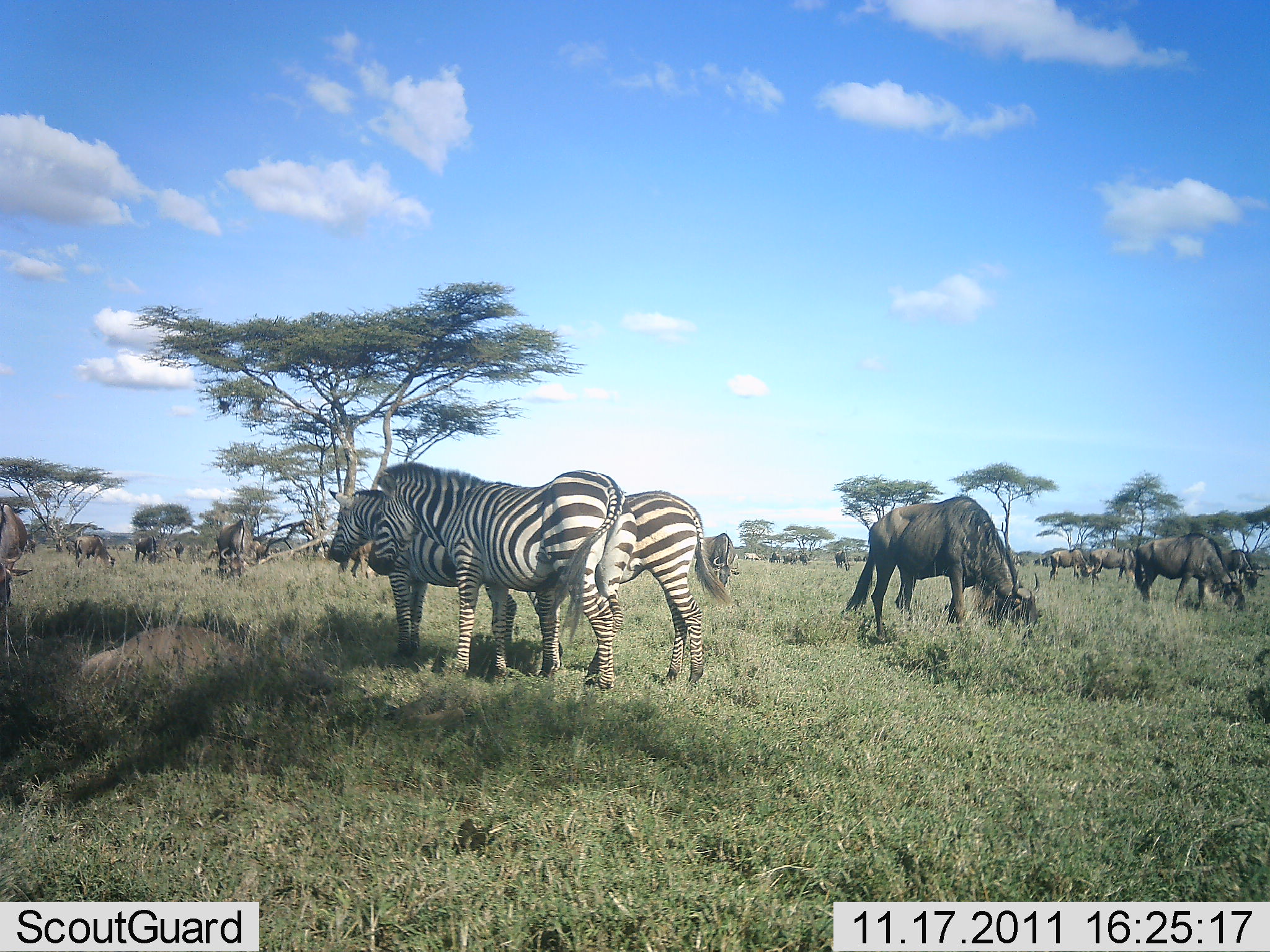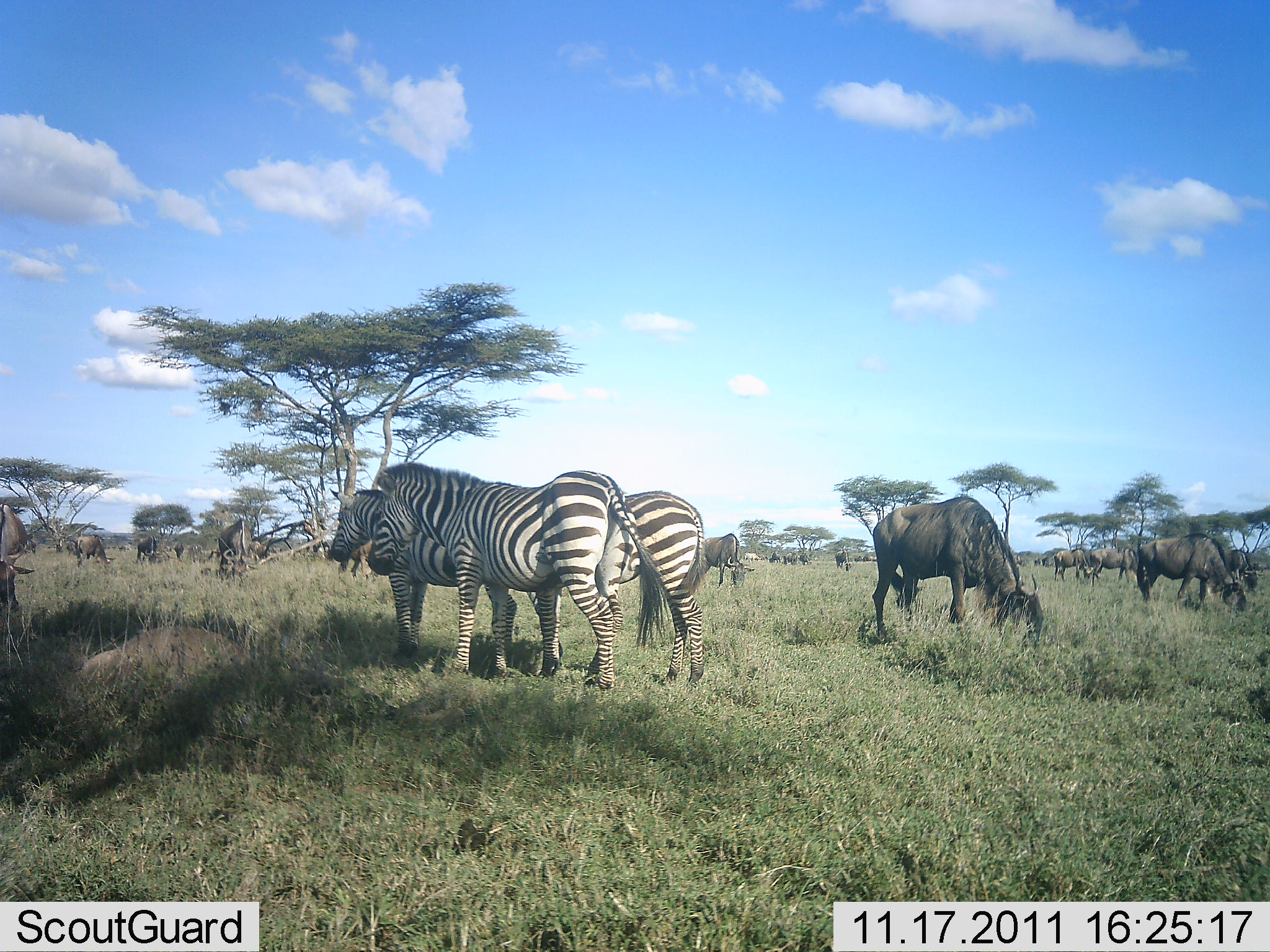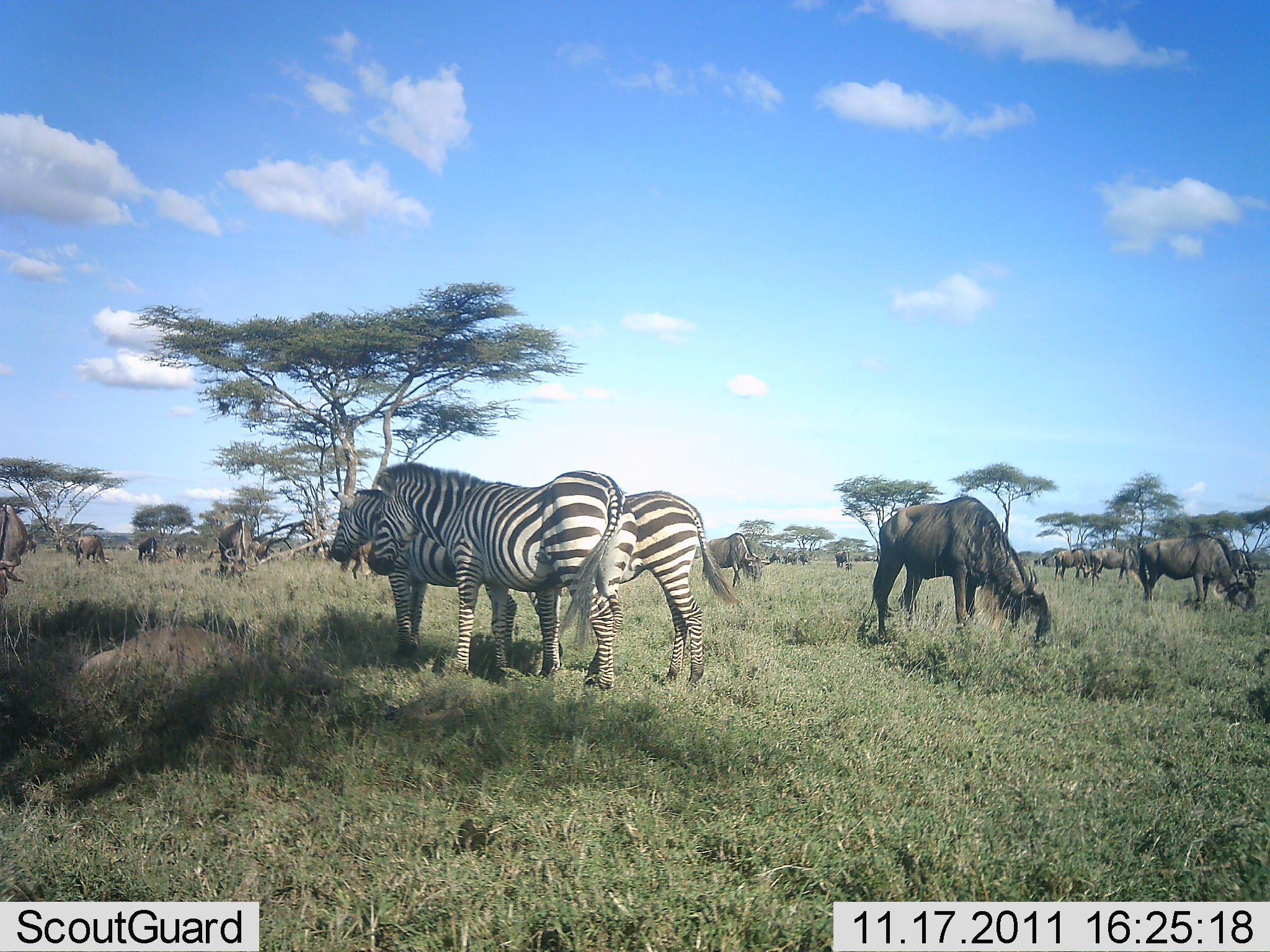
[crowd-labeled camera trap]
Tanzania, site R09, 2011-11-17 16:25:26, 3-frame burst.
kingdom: Animalia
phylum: Chordata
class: Mammalia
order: Artiodactyla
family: Bovidae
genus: Connochaetes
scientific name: Connochaetes taurinus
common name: blue wildebeest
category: wildebeest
Wildebeest (blue wildebeest) (Connochaetes taurinus), count 11-50. Behavior (volunteer vote fractions): standing 57%, resting 0%, moving 0%, interacting 7%. Young present (vote fraction): 0%. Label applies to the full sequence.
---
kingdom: Animalia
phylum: Chordata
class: Mammalia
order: Perissodactyla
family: Equidae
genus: Equus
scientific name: Equus quagga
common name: plains zebra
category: zebra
Zebra (plains zebra) (Equus quagga), count 3. Behavior (volunteer vote fractions): standing 93%, resting 13%, moving 0%, interacting 0%. Young present (vote fraction): 0%. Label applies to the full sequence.